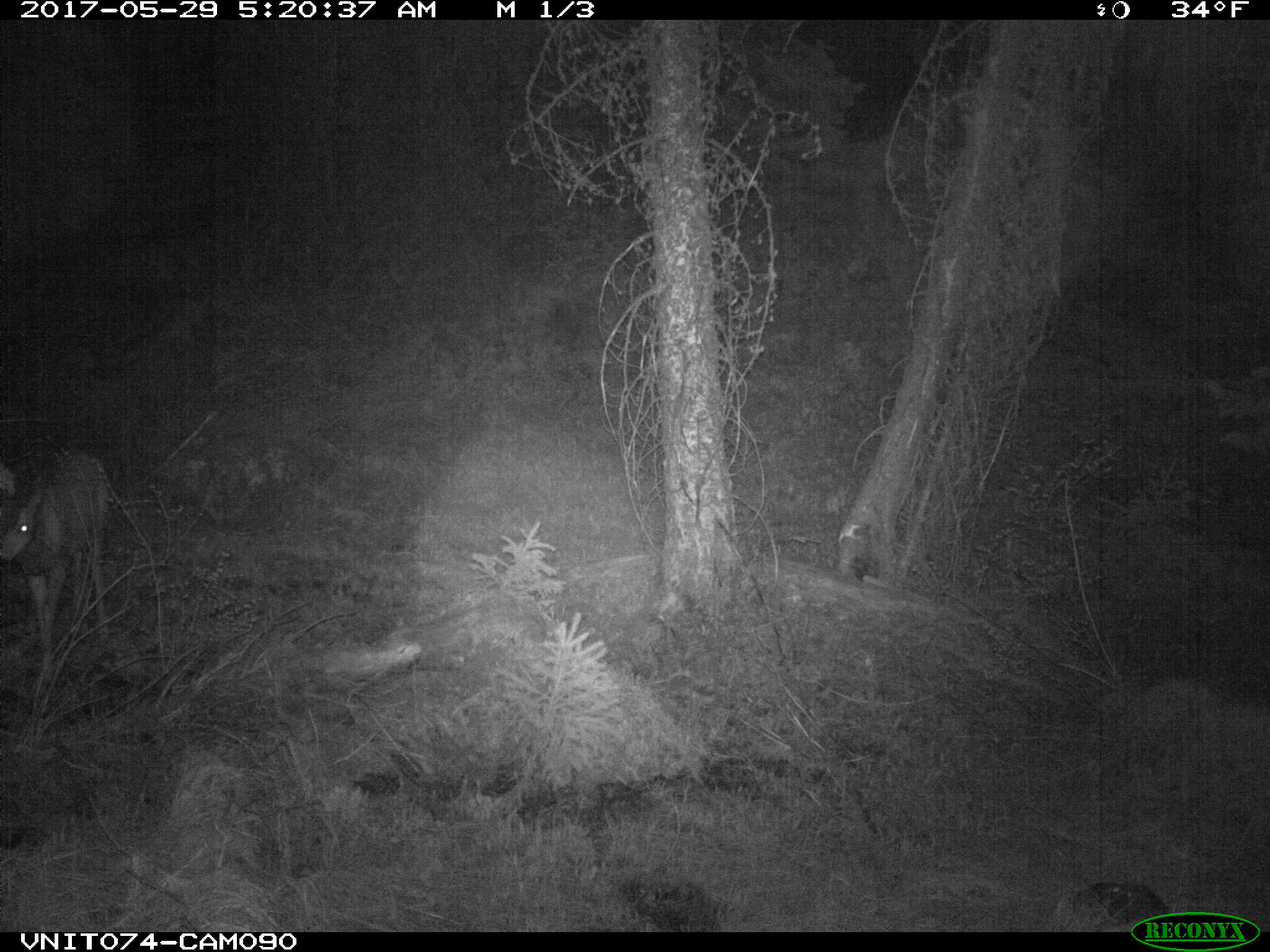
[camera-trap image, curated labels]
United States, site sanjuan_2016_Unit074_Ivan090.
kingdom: Animalia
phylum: Chordata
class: Mammalia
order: Artiodactyla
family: Cervidae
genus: Odocoileus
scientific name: Odocoileus hemionus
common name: mule deer